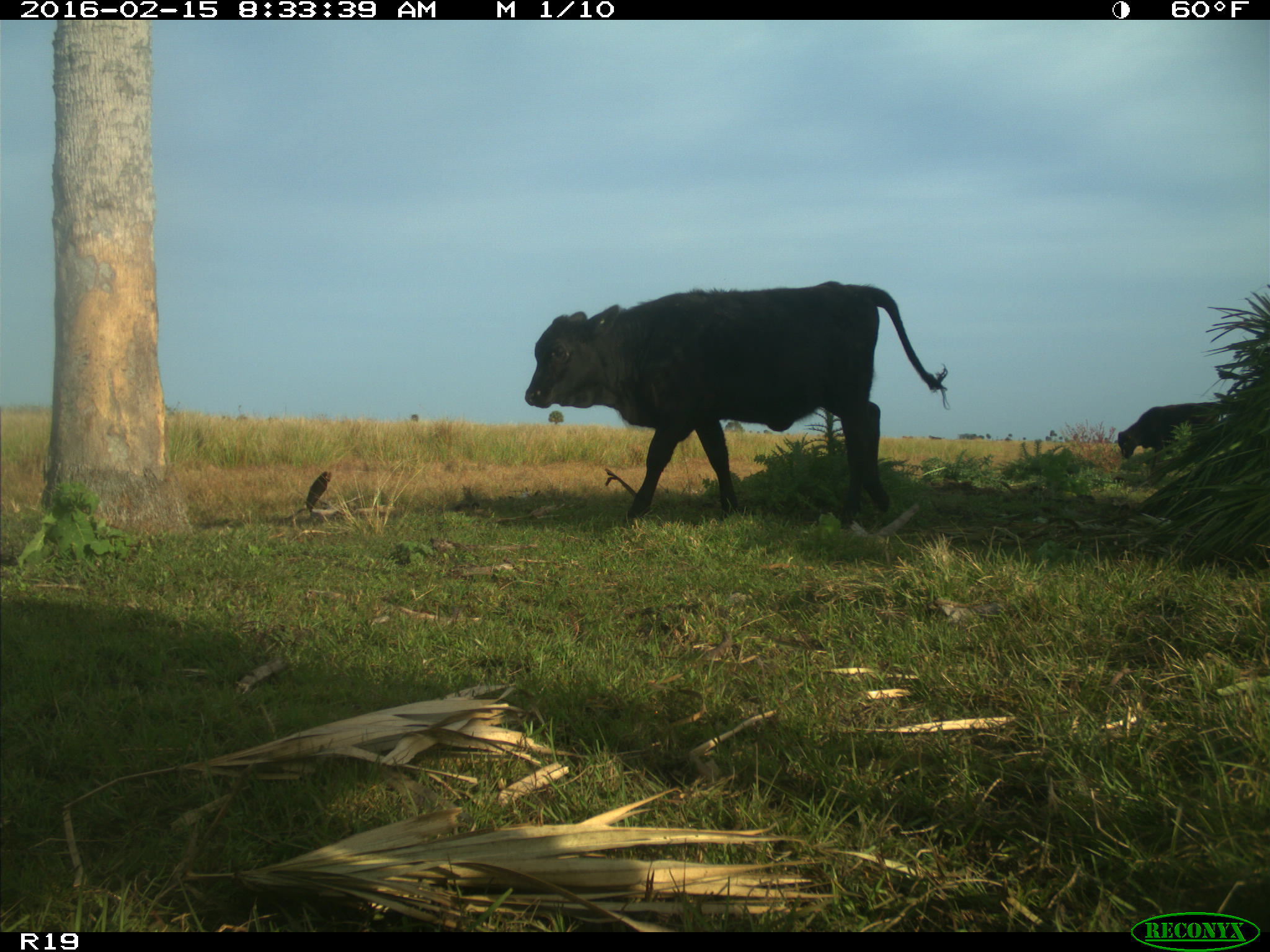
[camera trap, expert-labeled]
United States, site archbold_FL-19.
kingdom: Animalia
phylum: Chordata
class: Mammalia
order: Artiodactyla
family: Bovidae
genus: Bos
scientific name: Bos taurus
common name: domestic cow